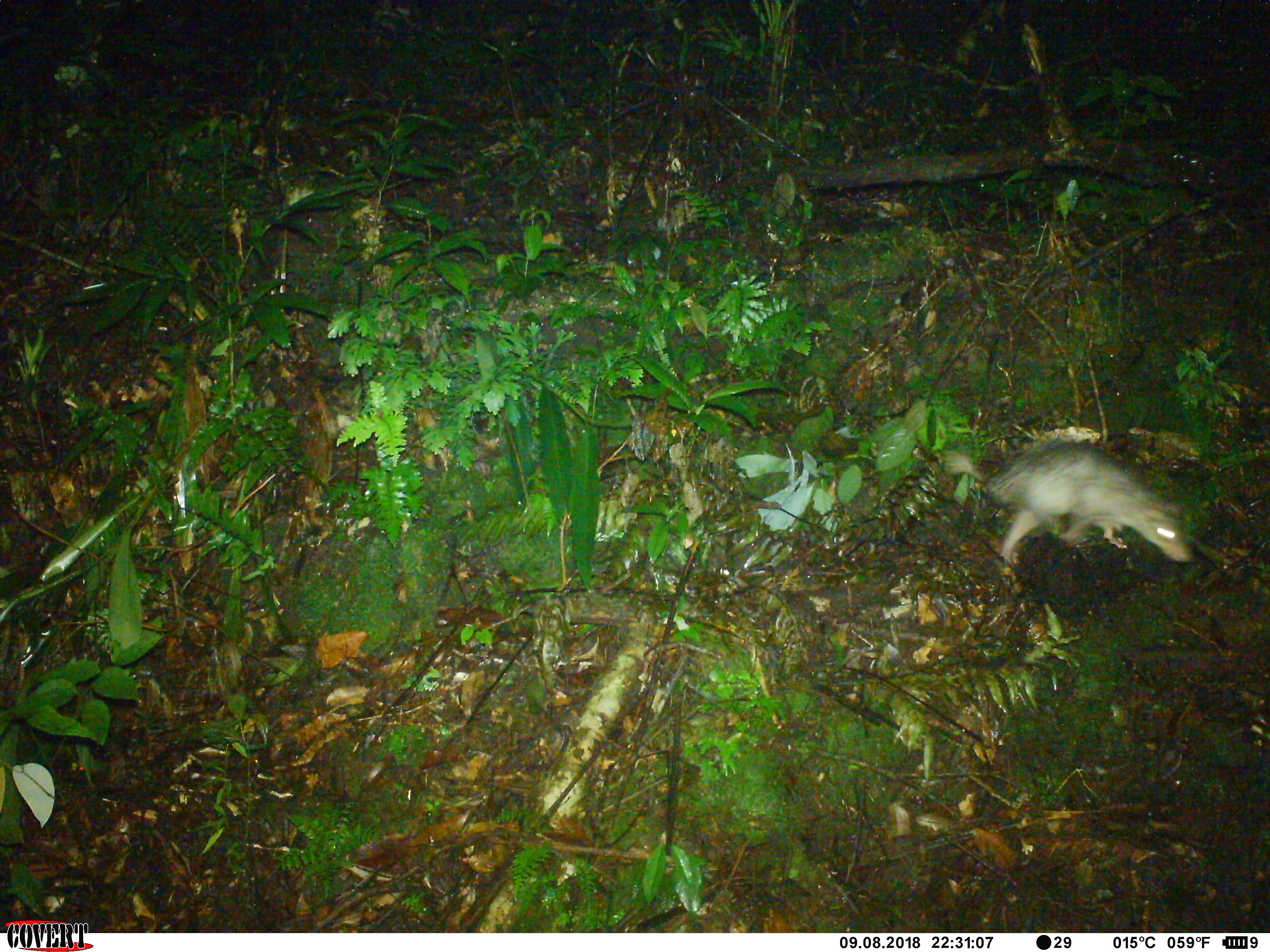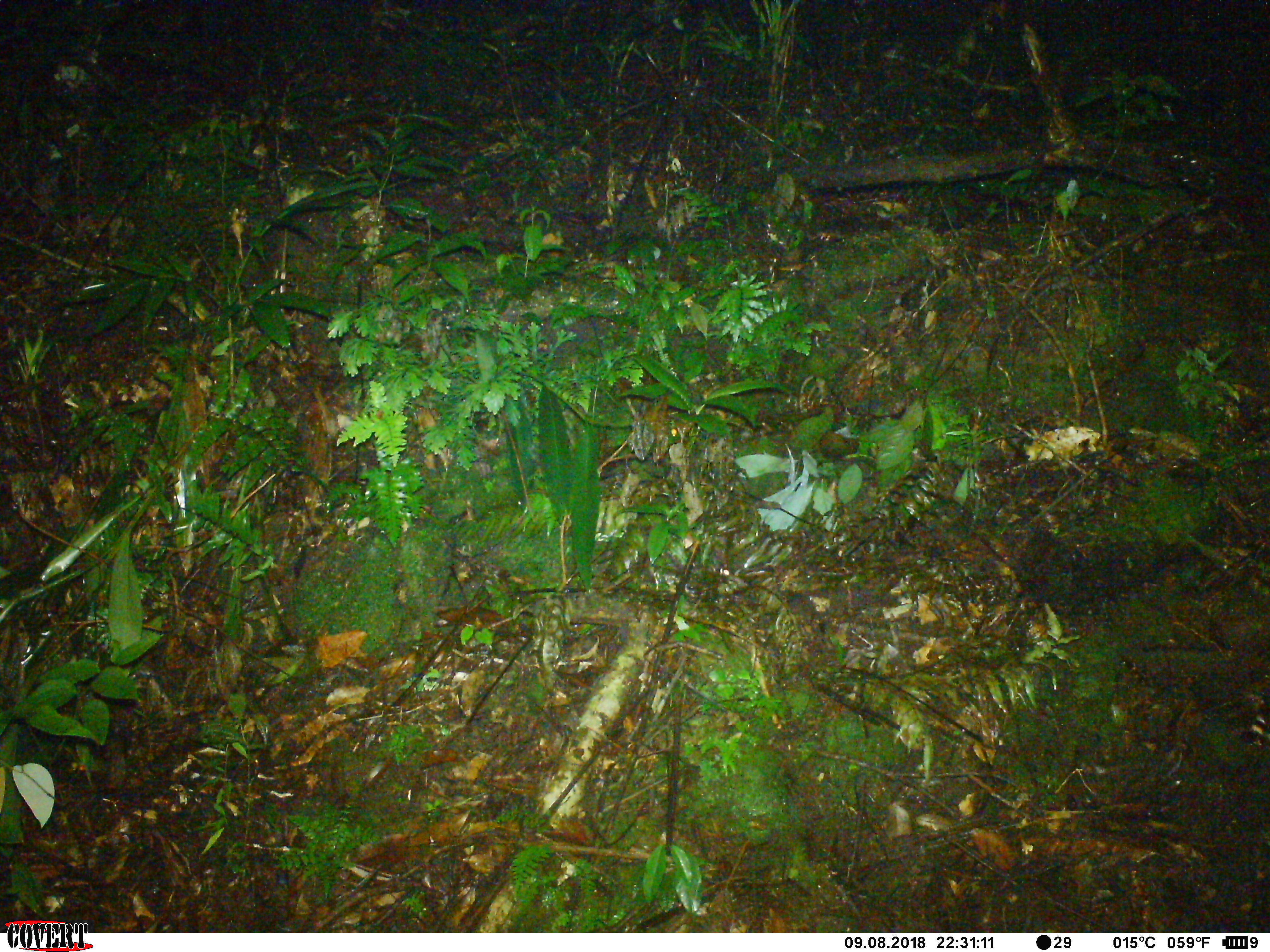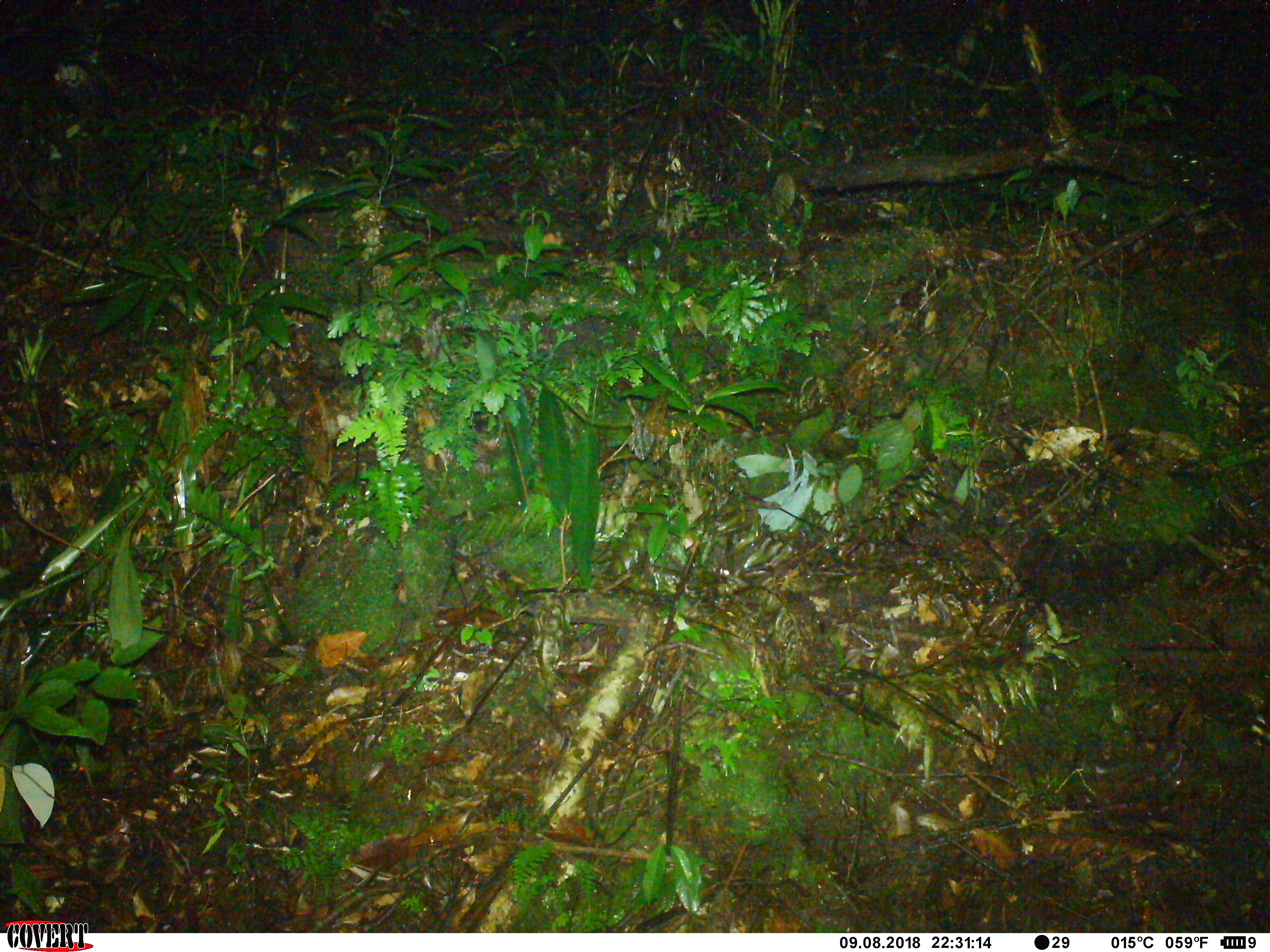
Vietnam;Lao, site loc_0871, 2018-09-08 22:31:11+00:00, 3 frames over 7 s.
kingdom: Animalia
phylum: Chordata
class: Mammalia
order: Rodentia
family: Hystricidae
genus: Atherurus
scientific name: Atherurus macrourus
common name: asiatic brush-tailed porcupine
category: asiatic brush tailed porcupine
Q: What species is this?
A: Asiatic brush tailed porcupine (asiatic brush-tailed porcupine) (Atherurus macrourus).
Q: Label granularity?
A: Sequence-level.